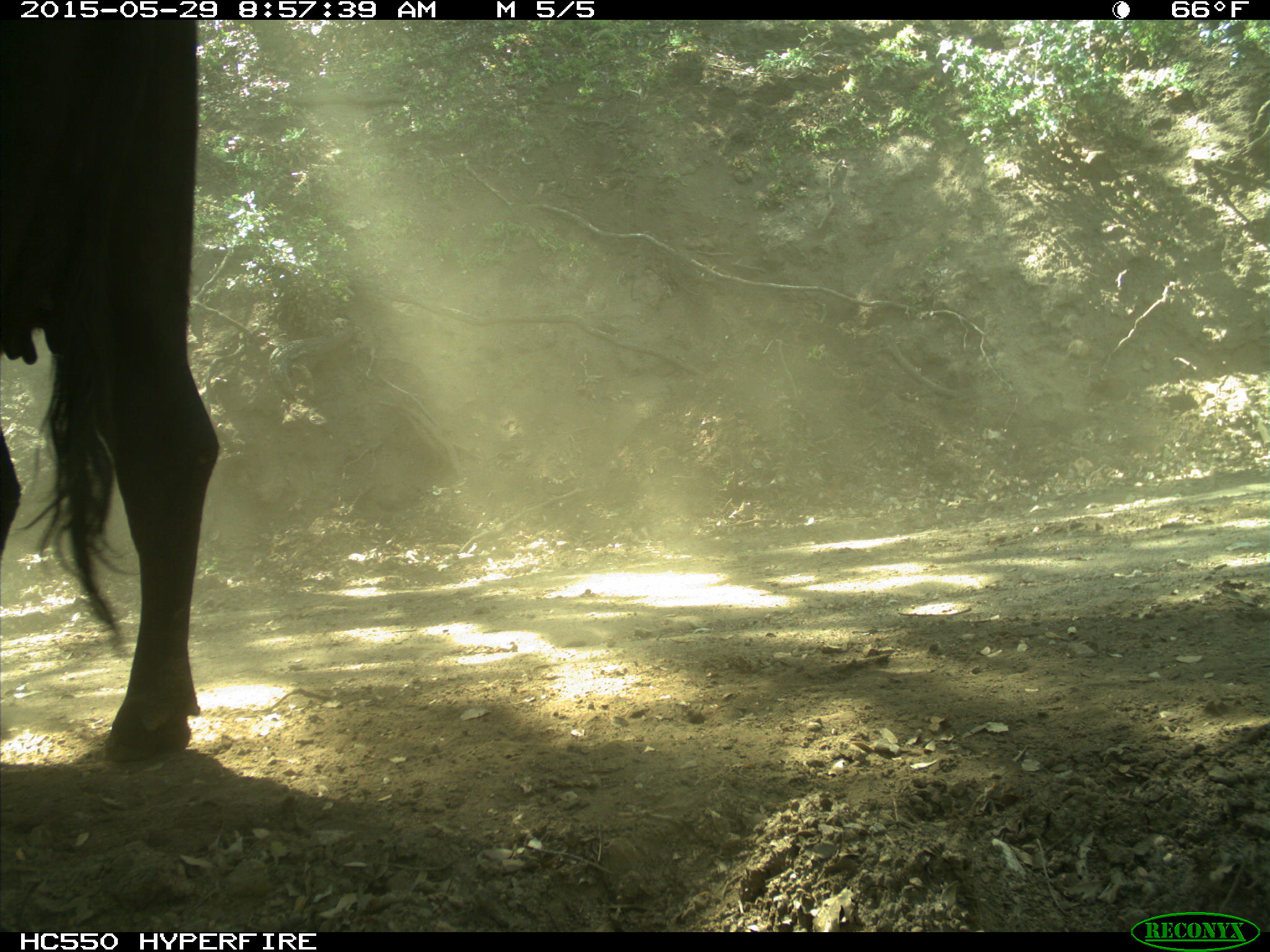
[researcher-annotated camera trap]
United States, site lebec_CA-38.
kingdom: Animalia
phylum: Chordata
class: Mammalia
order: Artiodactyla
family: Bovidae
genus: Bos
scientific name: Bos taurus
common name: domestic cow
Bos taurus (domestic cow).